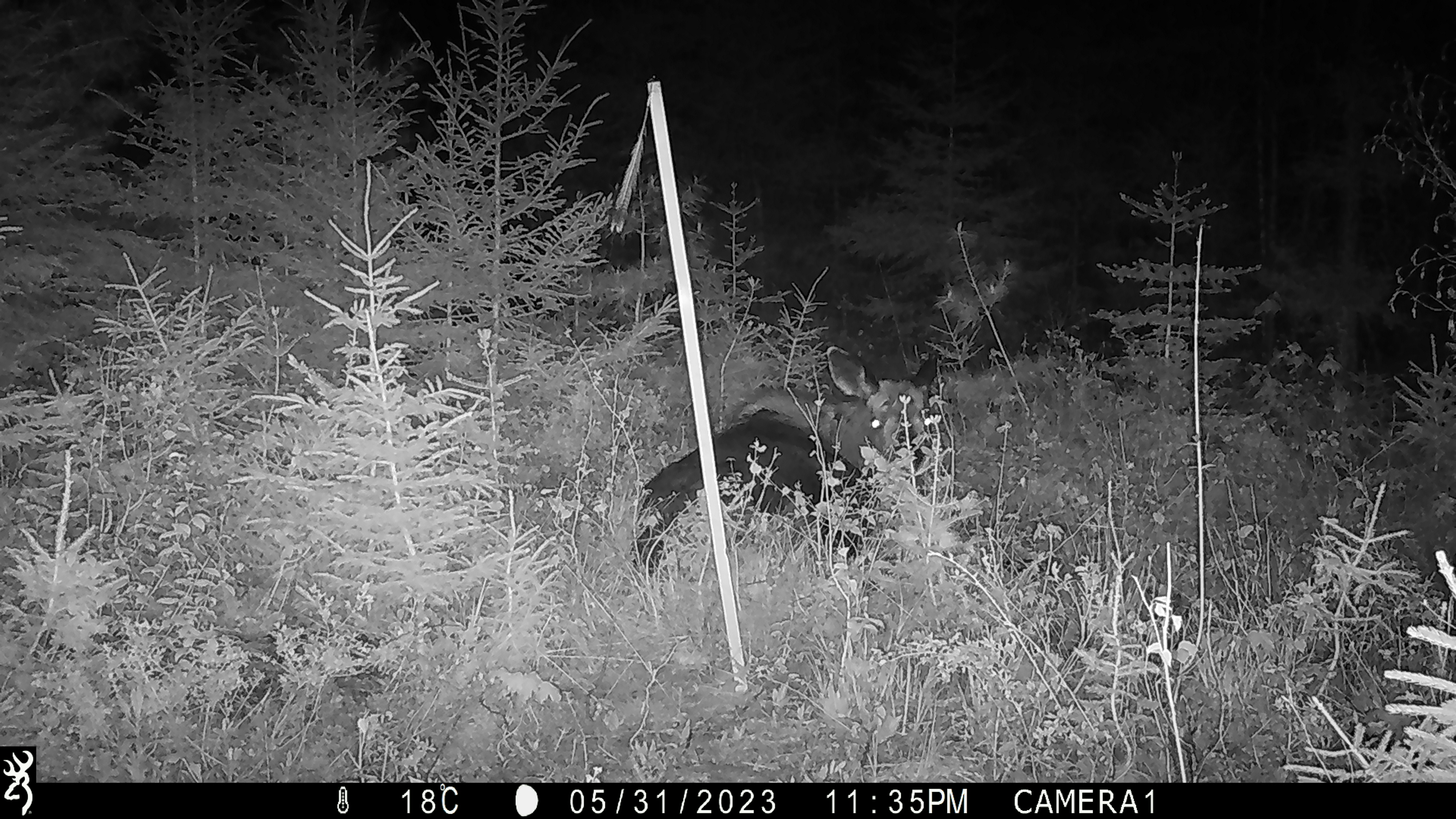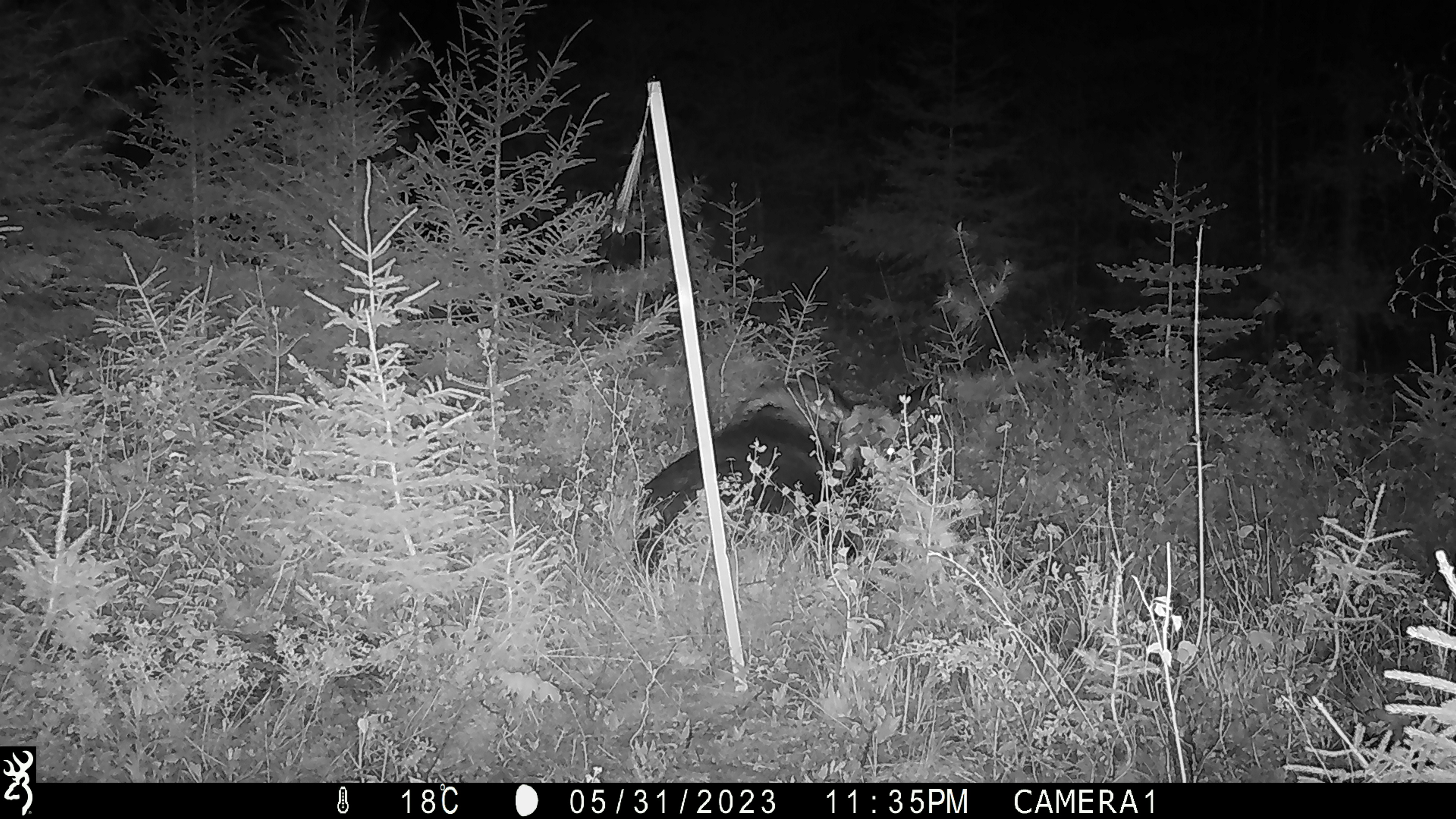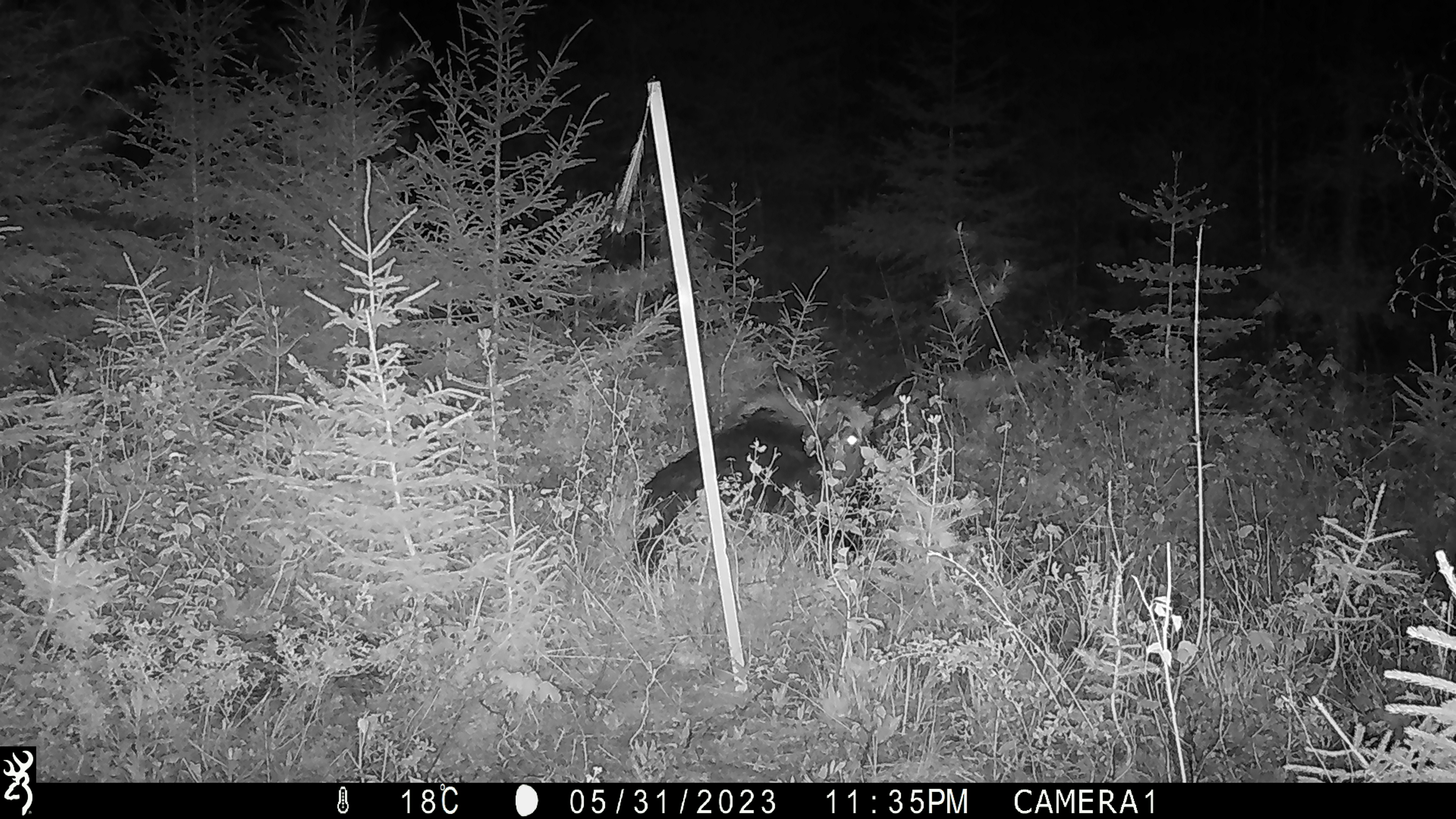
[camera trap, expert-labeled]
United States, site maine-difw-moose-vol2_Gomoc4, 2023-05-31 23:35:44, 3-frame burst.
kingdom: Animalia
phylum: Chordata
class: Mammalia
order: Artiodactyla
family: Cervidae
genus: Alces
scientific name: Alces alces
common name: moose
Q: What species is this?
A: Moose (Alces alces).